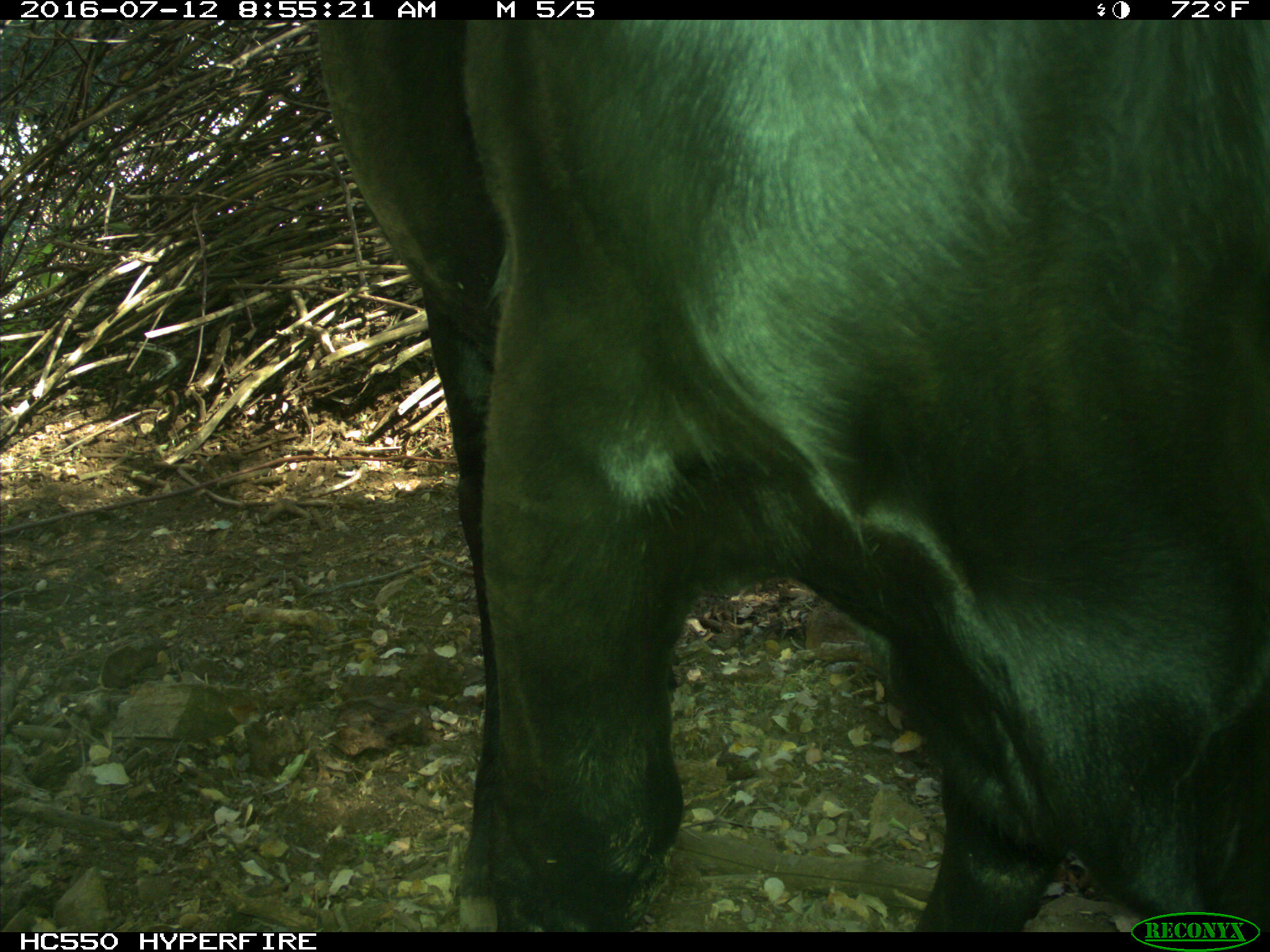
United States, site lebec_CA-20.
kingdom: Animalia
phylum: Chordata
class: Mammalia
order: Artiodactyla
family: Bovidae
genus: Bos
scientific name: Bos taurus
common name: domestic cow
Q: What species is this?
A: Bos taurus (domestic cow).